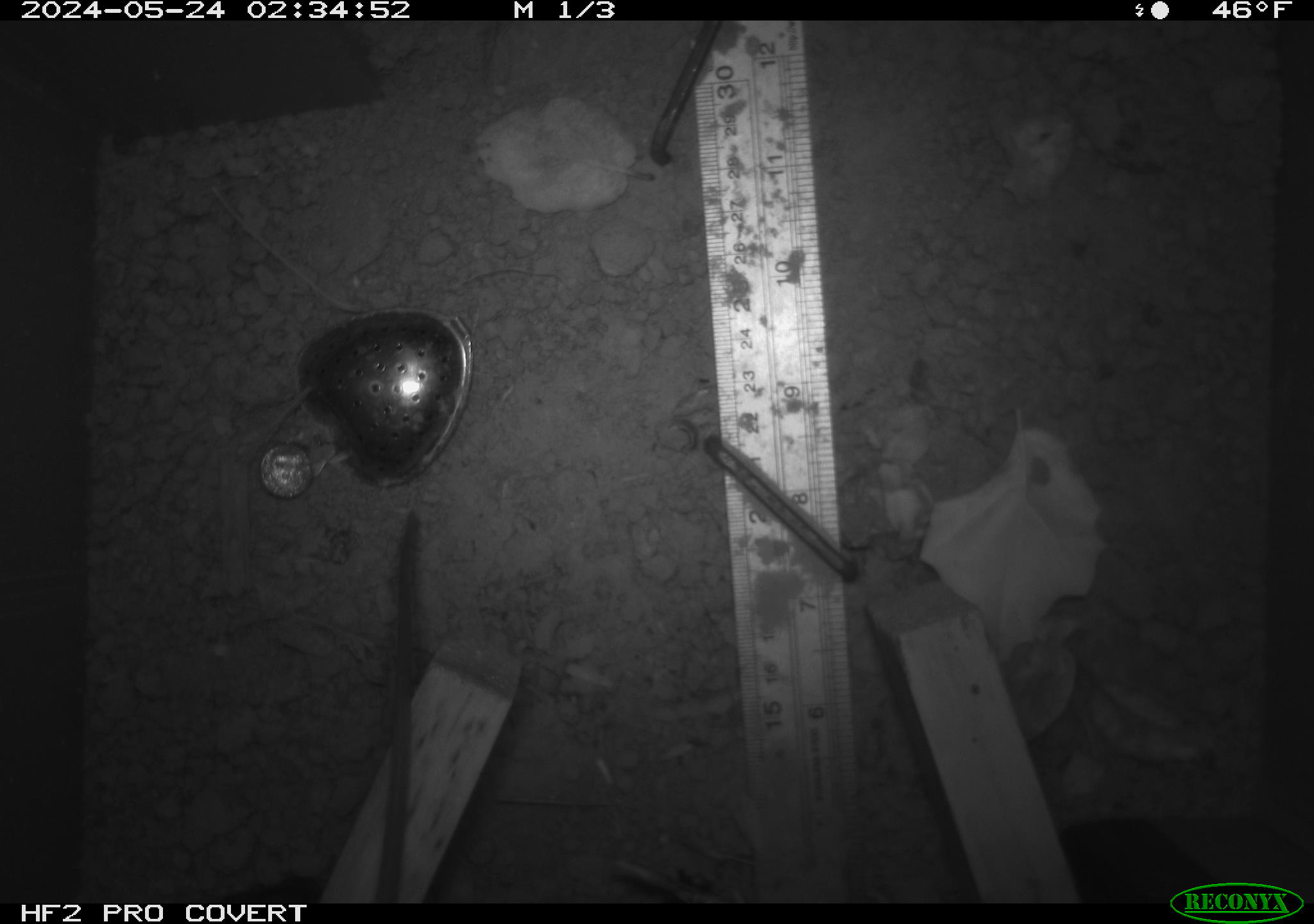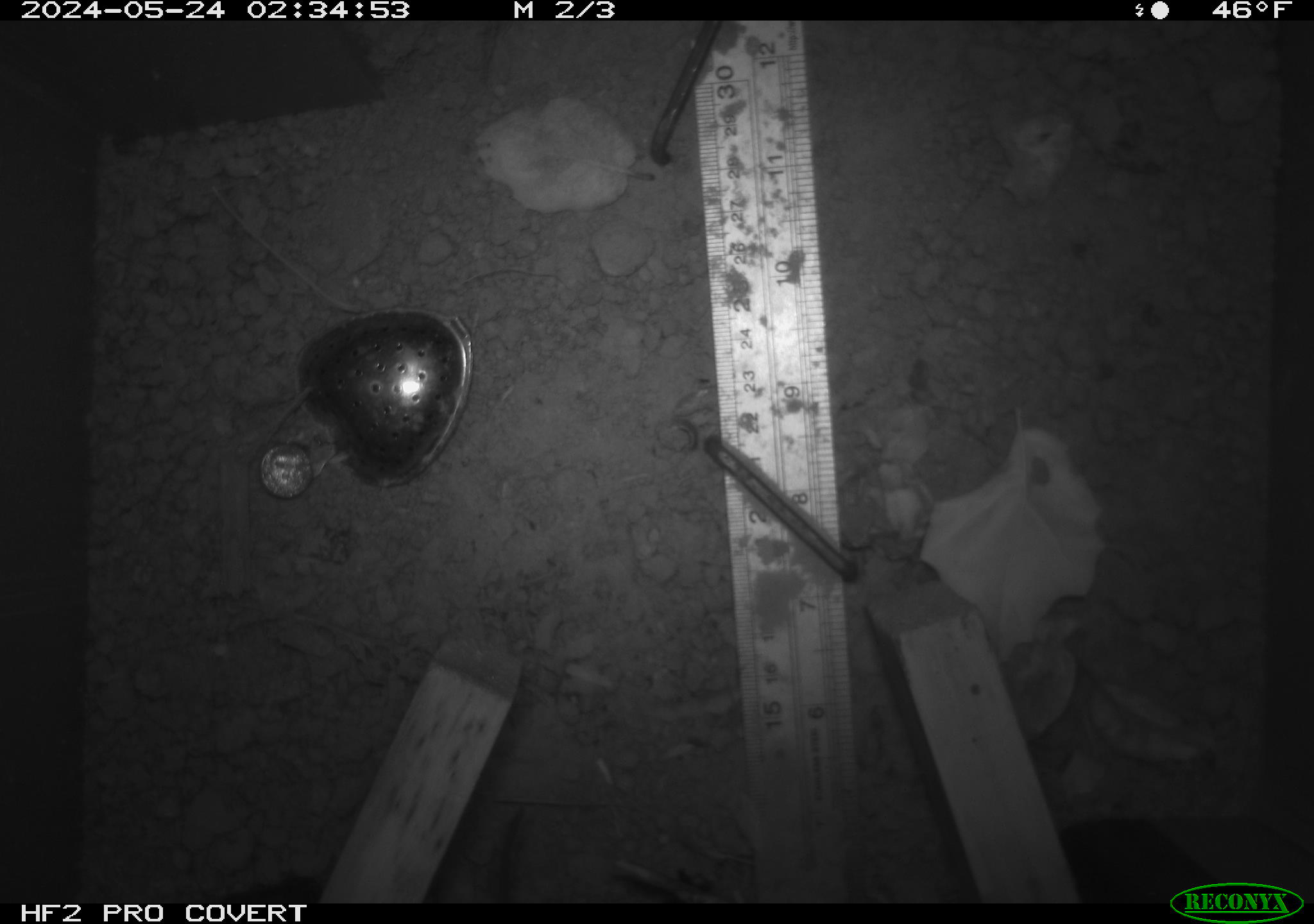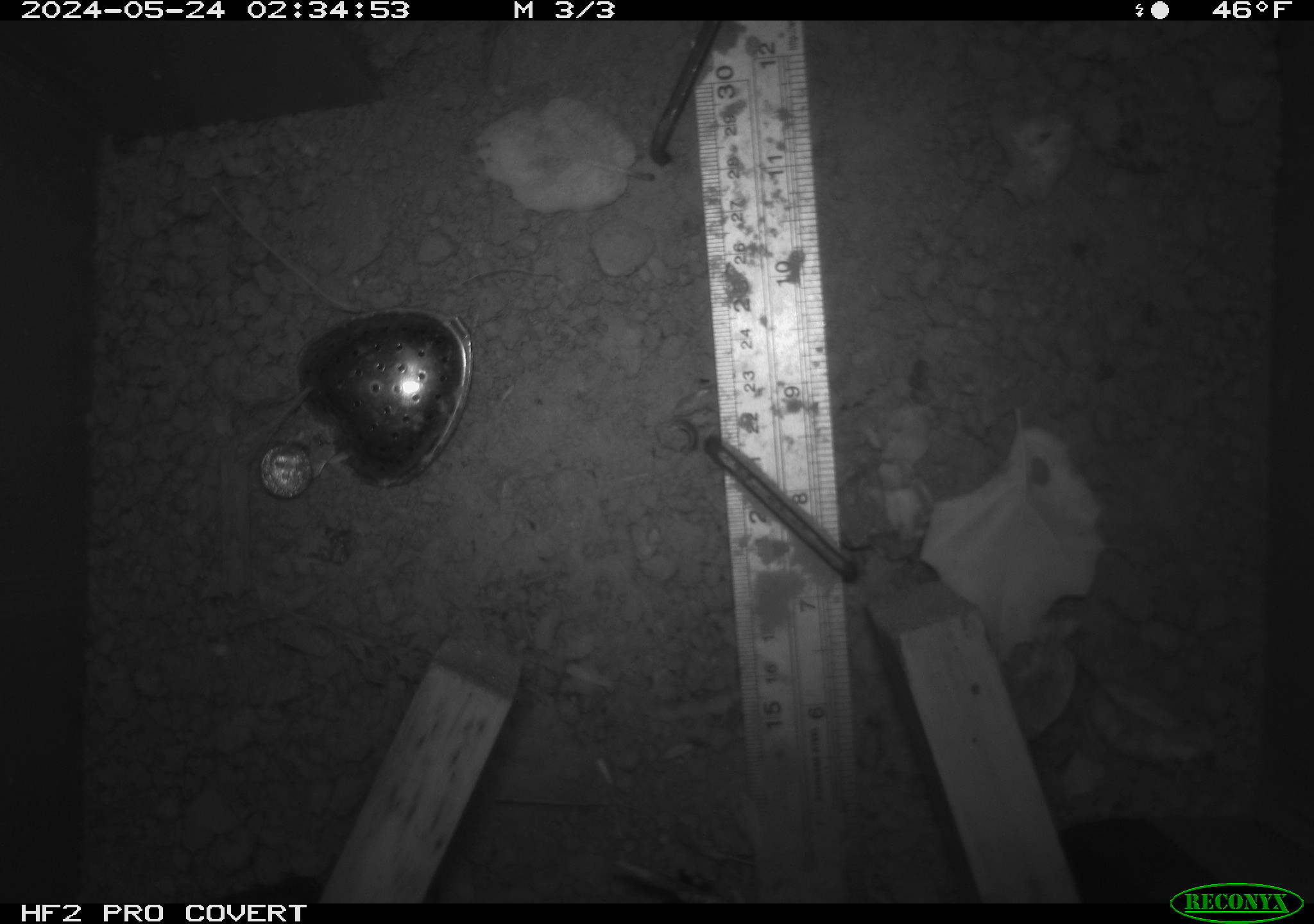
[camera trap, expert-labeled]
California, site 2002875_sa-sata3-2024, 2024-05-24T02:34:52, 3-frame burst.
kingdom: Animalia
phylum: Chordata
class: Mammalia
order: Rodentia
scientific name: Rodentia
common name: rodent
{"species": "rodent (Rodentia)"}